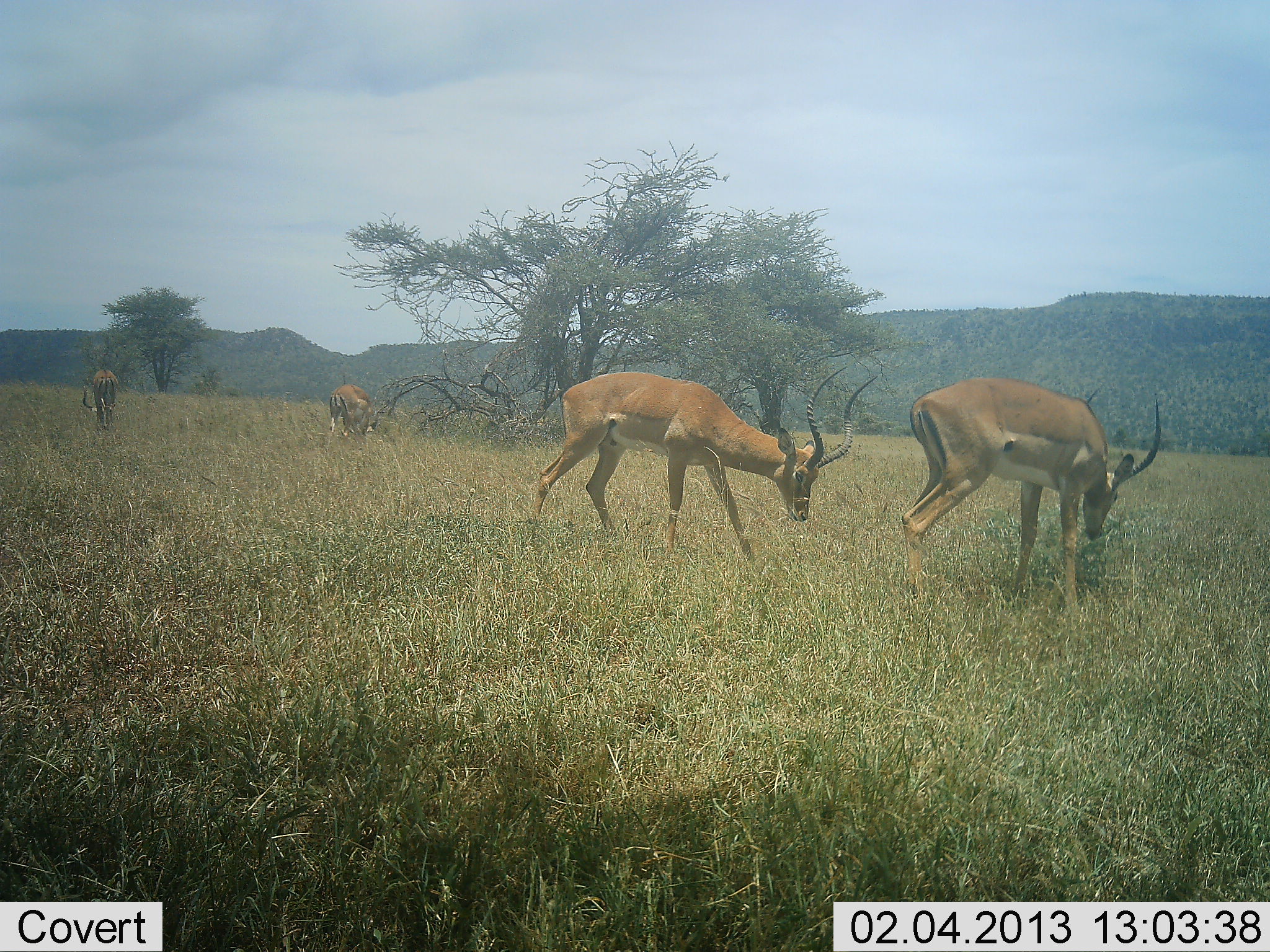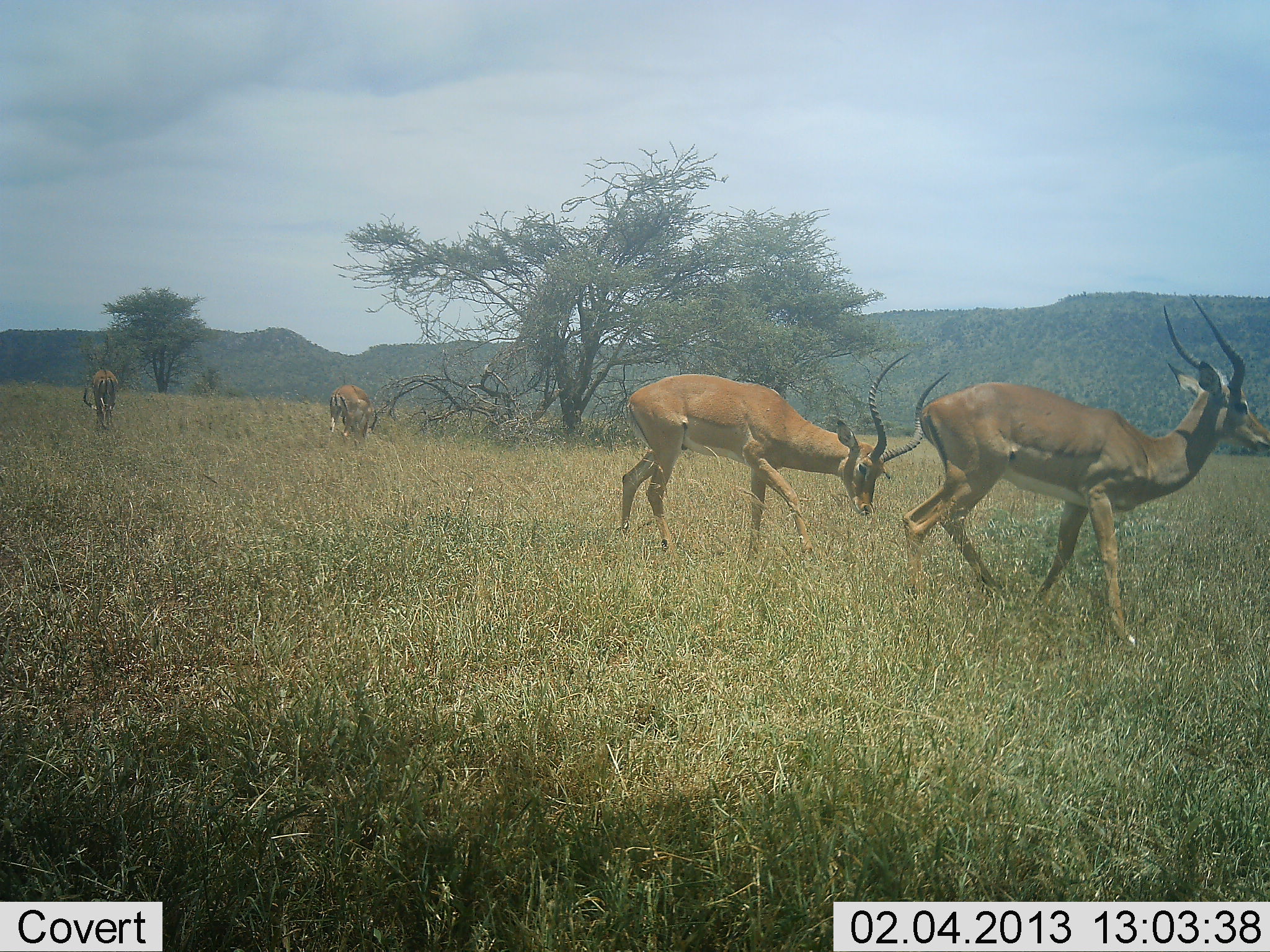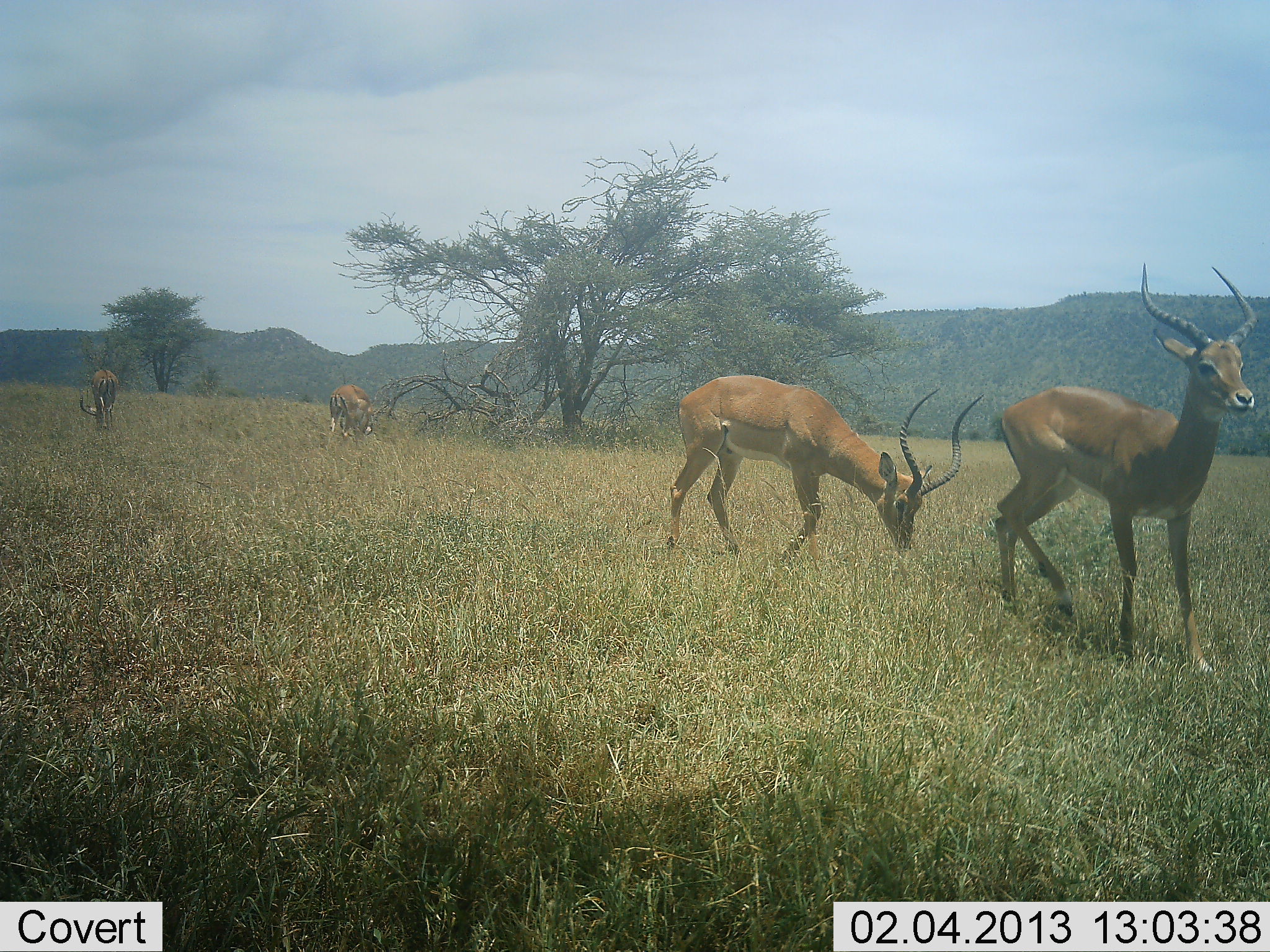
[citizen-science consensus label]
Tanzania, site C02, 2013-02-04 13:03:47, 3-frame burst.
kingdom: Animalia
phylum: Chordata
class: Mammalia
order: Artiodactyla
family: Bovidae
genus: Aepyceros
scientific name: Aepyceros melampus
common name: impala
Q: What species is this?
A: Impala (Aepyceros melampus).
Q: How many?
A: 4.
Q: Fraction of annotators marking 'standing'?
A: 47%.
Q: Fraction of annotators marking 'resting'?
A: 6%.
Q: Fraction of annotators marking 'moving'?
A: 72%.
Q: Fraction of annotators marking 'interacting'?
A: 8%.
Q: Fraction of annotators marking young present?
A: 0%.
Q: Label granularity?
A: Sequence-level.